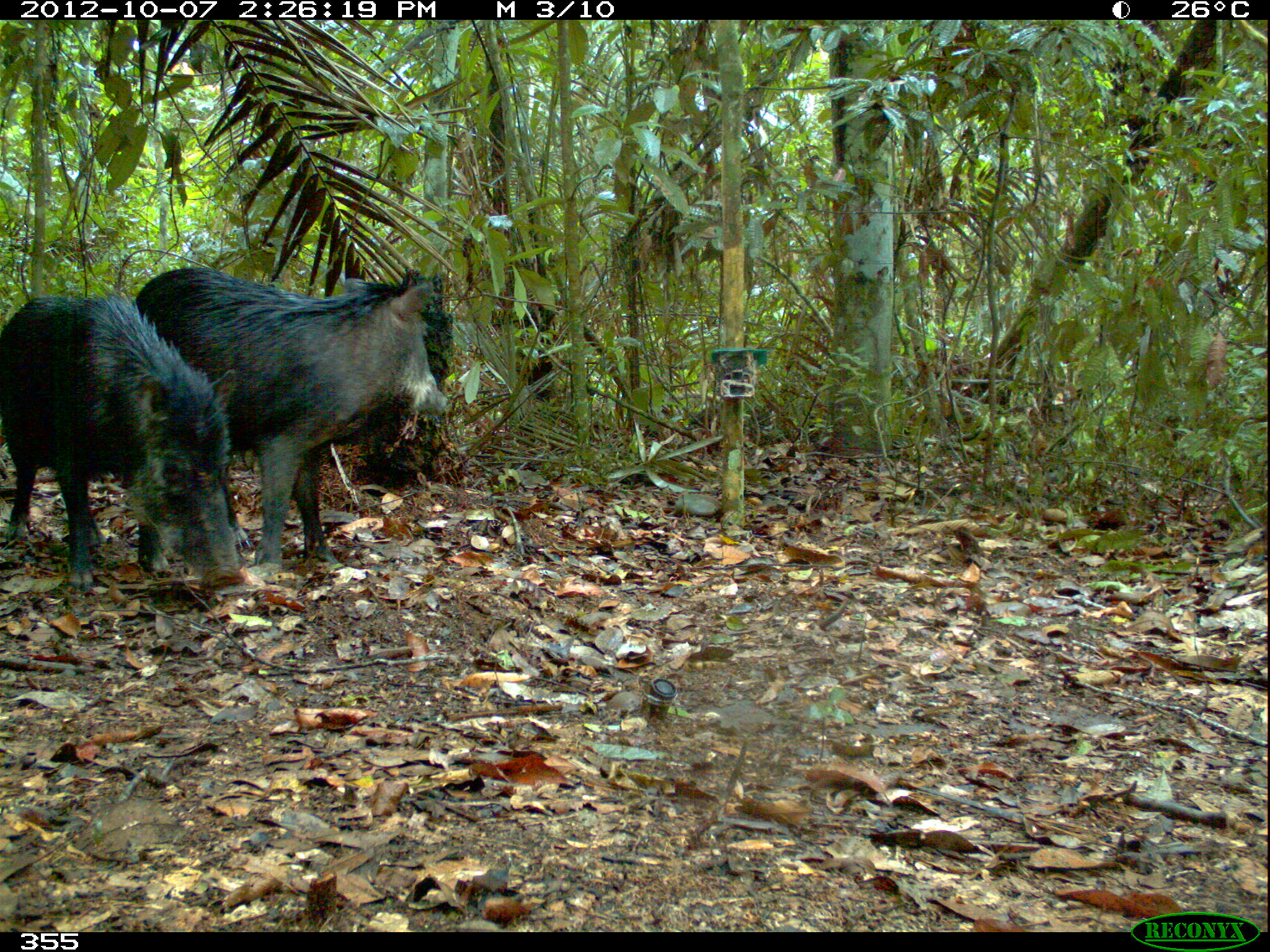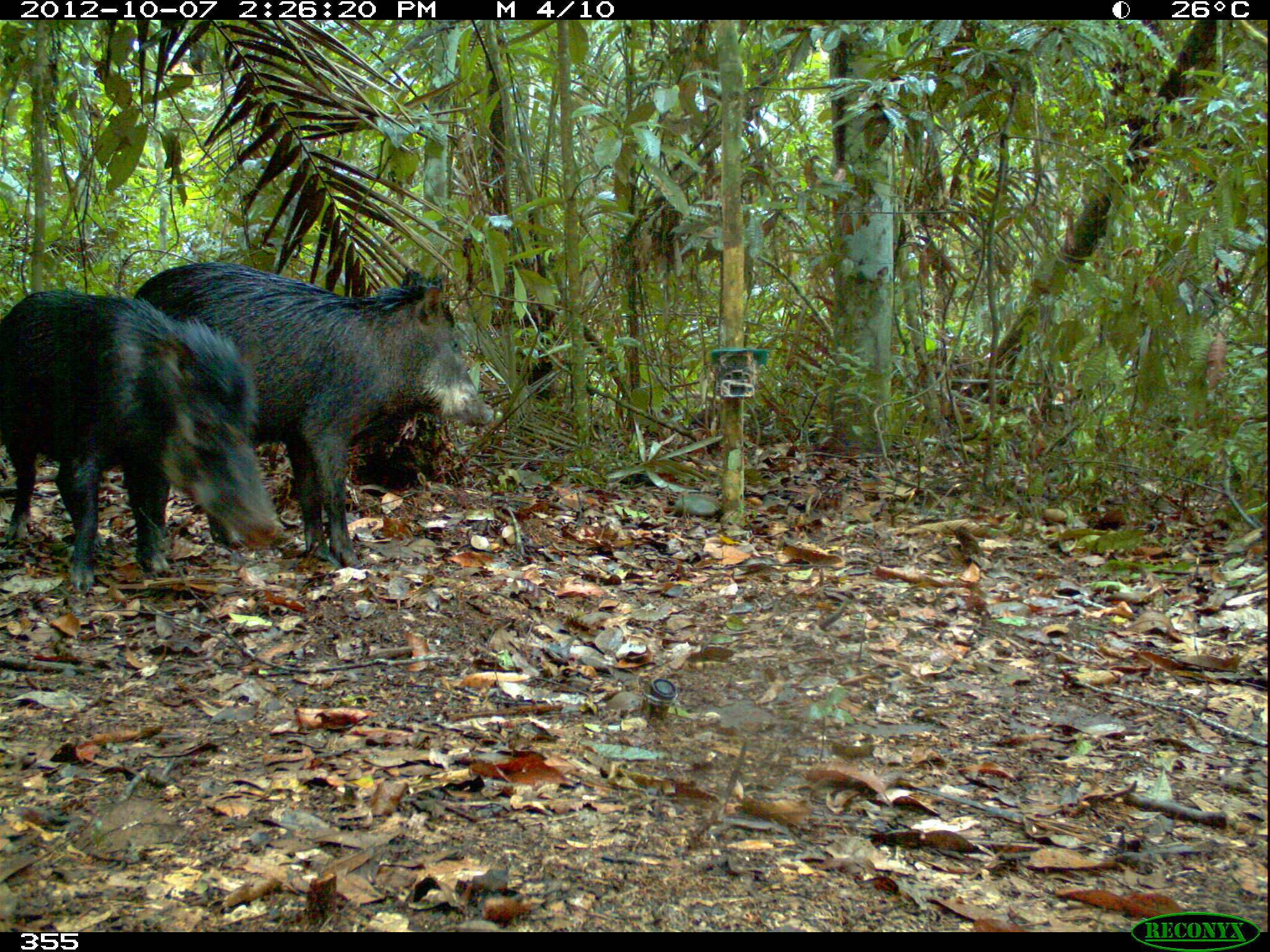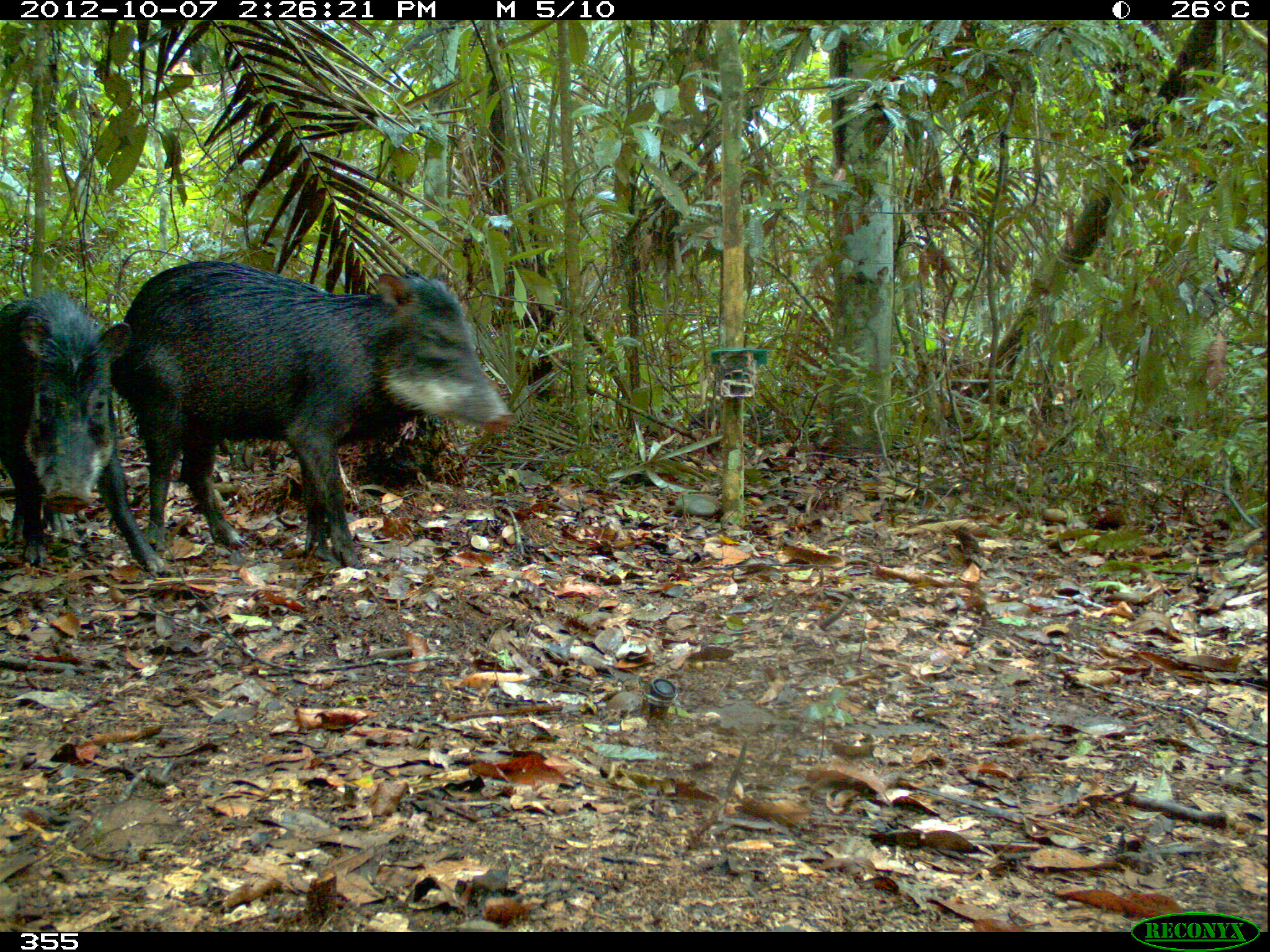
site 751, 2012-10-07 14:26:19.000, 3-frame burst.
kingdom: Animalia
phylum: Chordata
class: Mammalia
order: Artiodactyla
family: Tayassuidae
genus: Tayassu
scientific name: Tayassu pecari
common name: white-lipped peccary